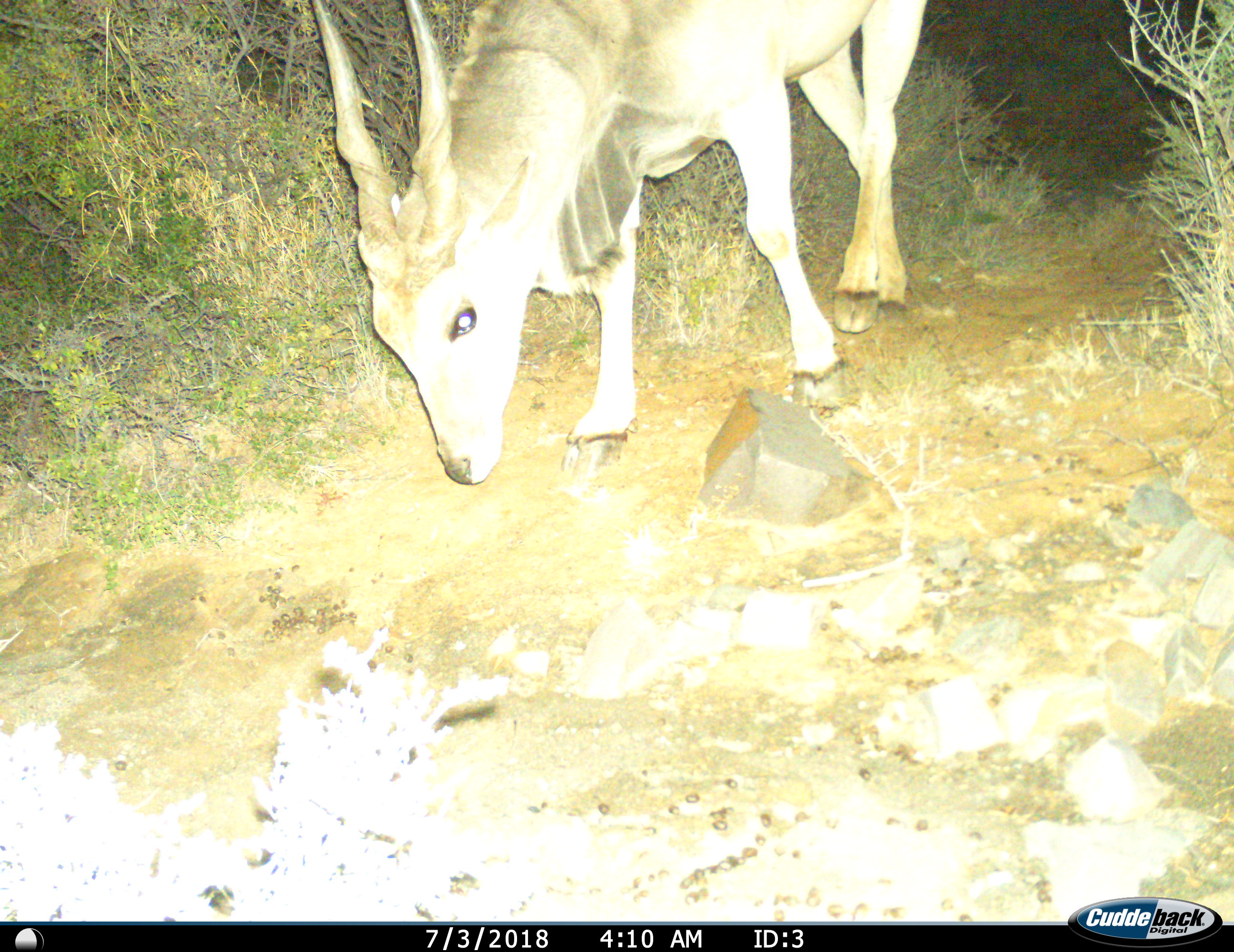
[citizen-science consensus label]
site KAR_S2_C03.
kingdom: Animalia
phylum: Chordata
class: Mammalia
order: Artiodactyla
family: Bovidae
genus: Tragelaphus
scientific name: Tragelaphus oryx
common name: eland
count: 1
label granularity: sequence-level